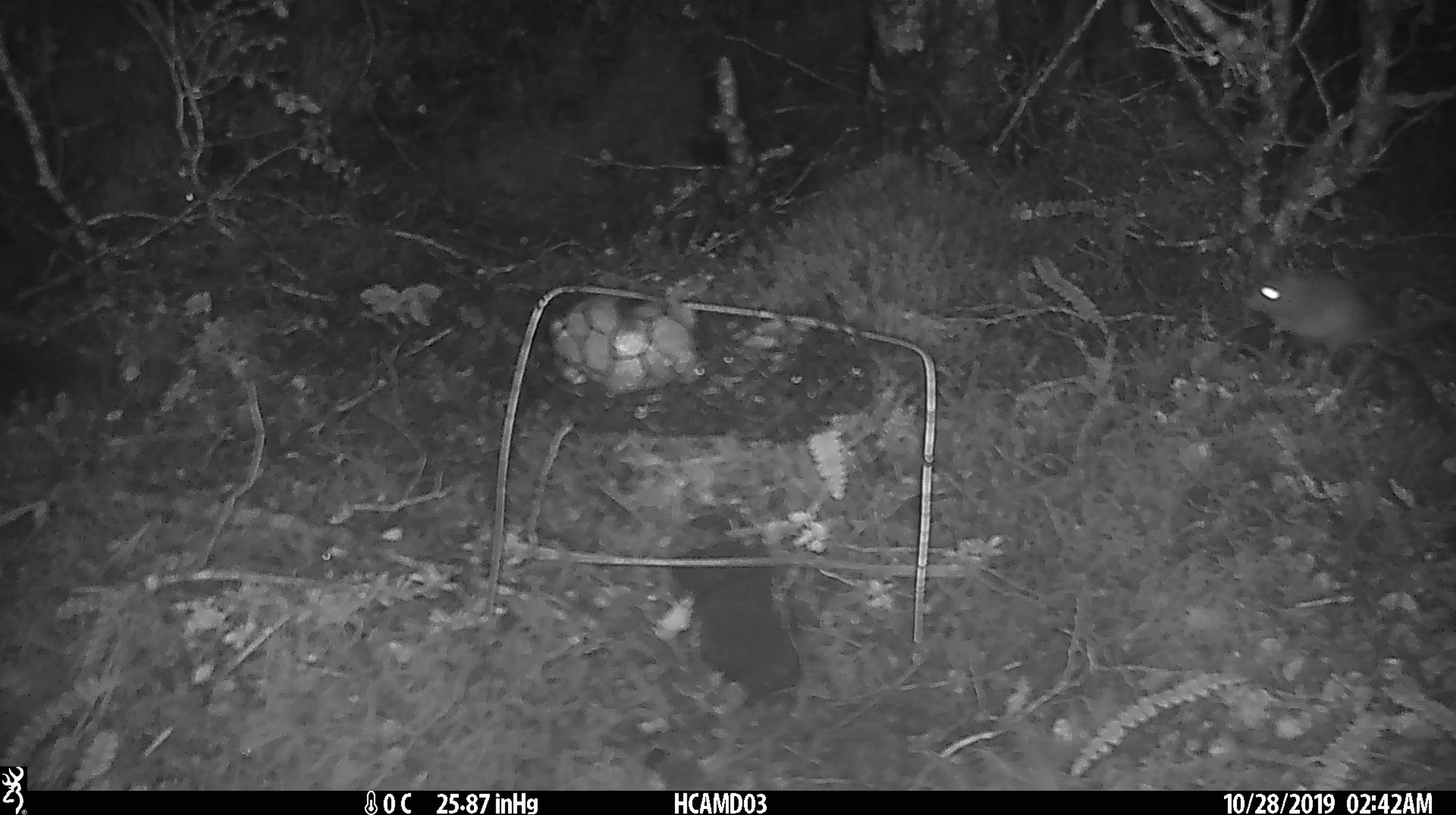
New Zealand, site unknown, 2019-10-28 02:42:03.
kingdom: Animalia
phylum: Chordata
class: Mammalia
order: Rodentia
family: Muridae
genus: Mus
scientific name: Mus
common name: mouse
Mouse (Mus).